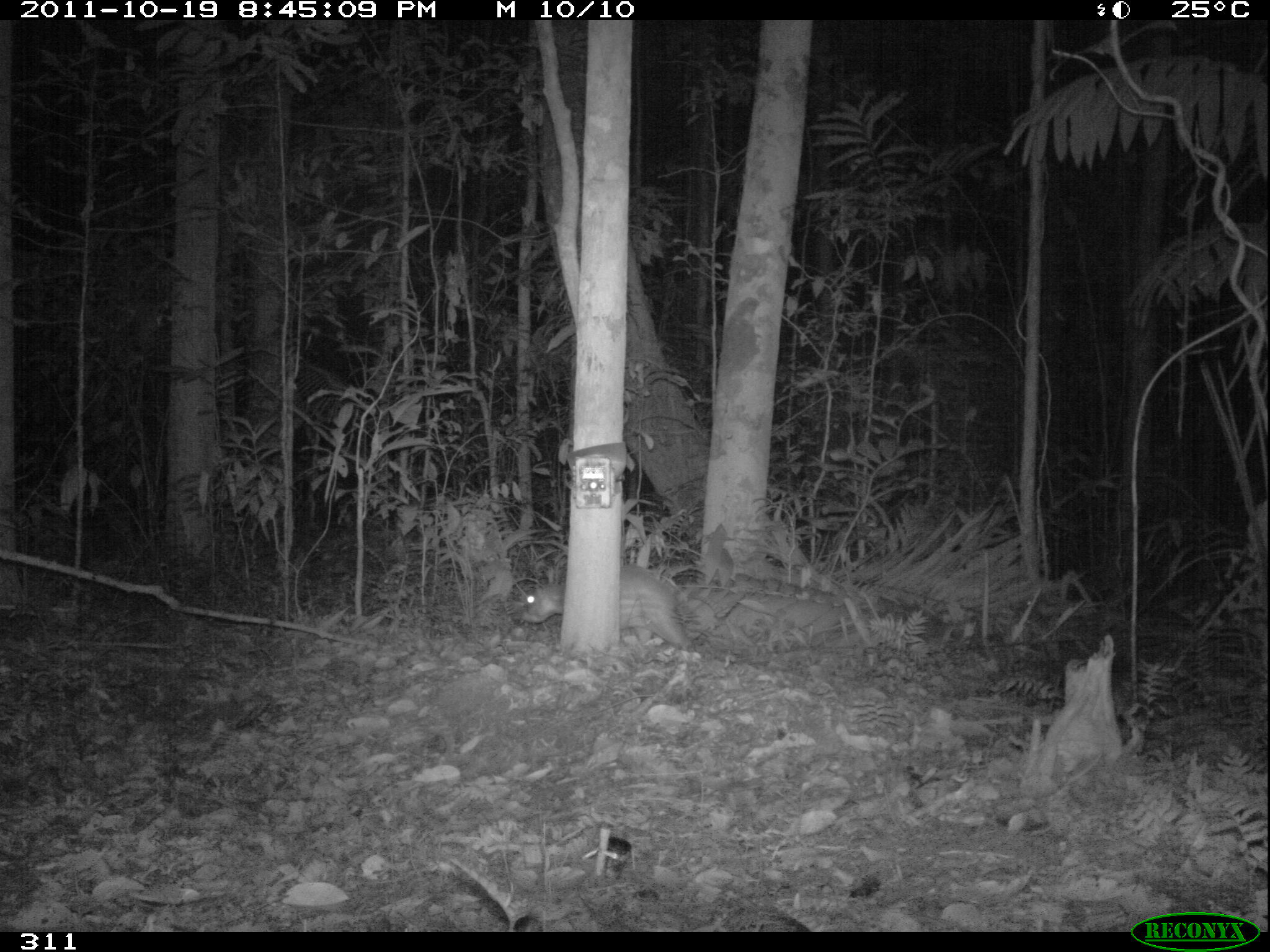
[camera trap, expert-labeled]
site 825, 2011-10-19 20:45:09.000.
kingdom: Animalia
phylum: Chordata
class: Mammalia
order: Rodentia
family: Cuniculidae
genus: Cuniculus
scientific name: Cuniculus paca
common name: spotted paca